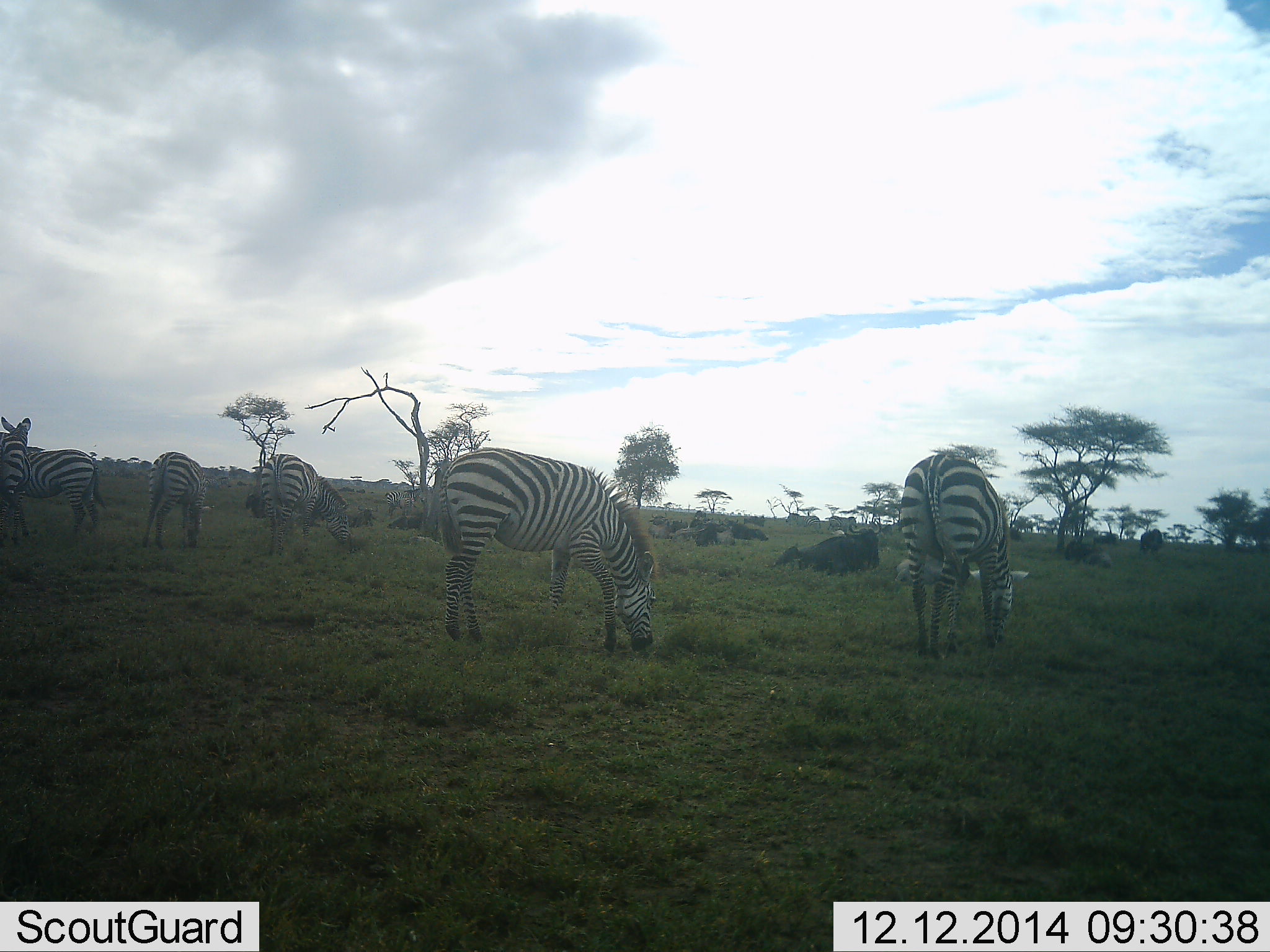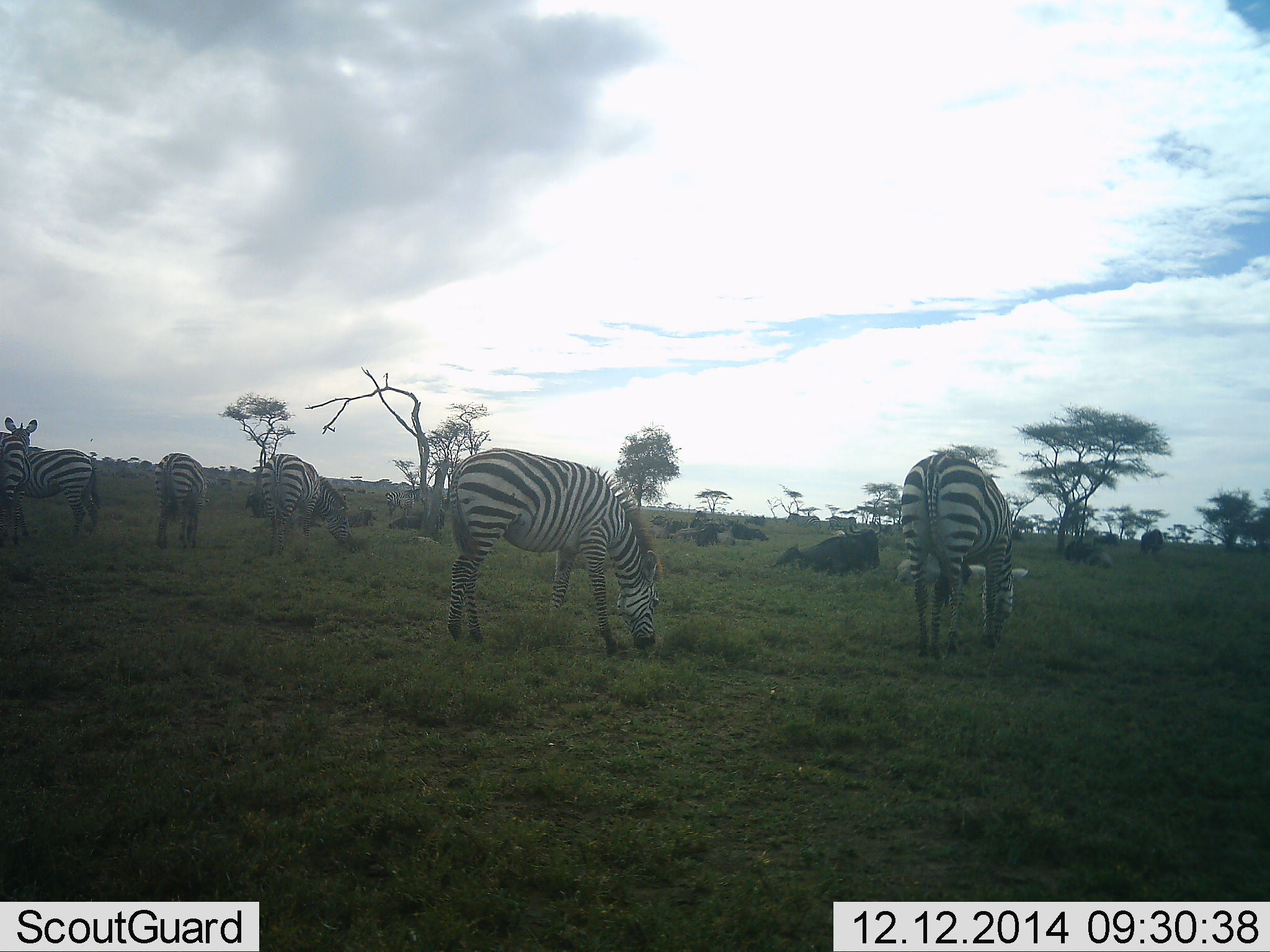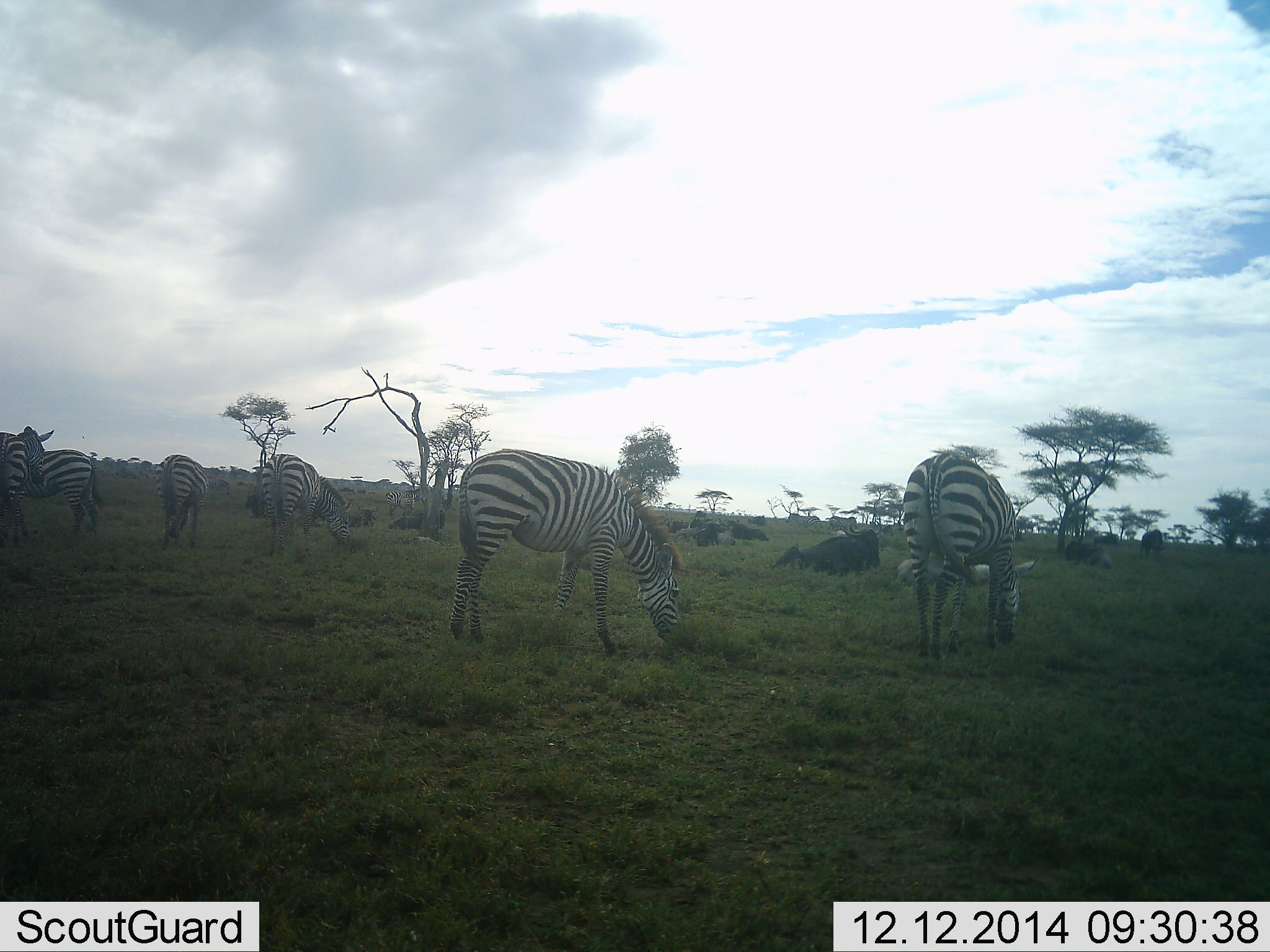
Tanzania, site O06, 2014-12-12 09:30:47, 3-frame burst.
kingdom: Animalia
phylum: Chordata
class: Mammalia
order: Perissodactyla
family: Equidae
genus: Equus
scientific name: Equus quagga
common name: plains zebra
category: zebra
Zebra (plains zebra) (Equus quagga), count 6. Behavior (volunteer vote fractions): standing 21%, resting 7%, moving 21%, interacting 7%. Young present (vote fraction): 0%. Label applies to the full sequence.